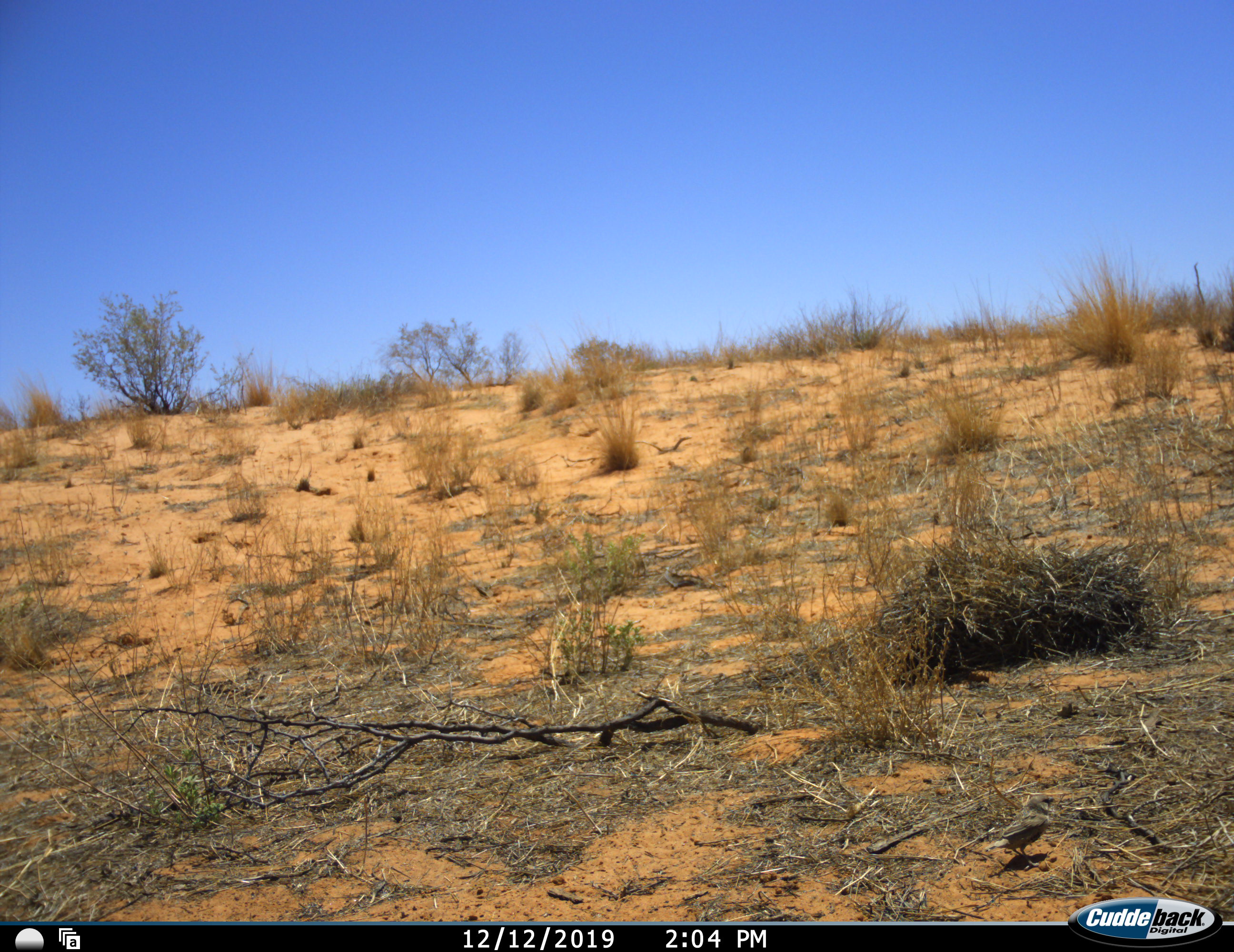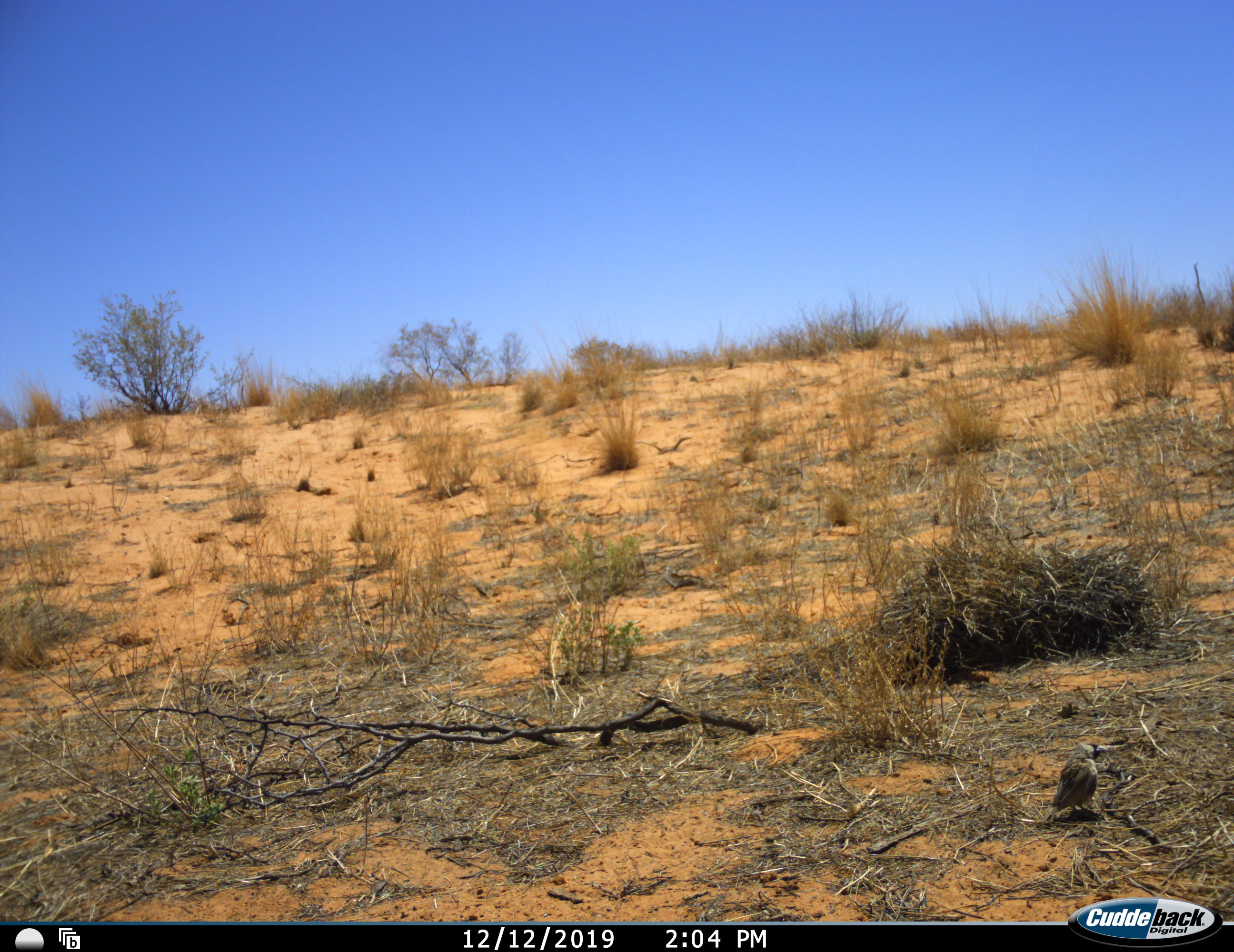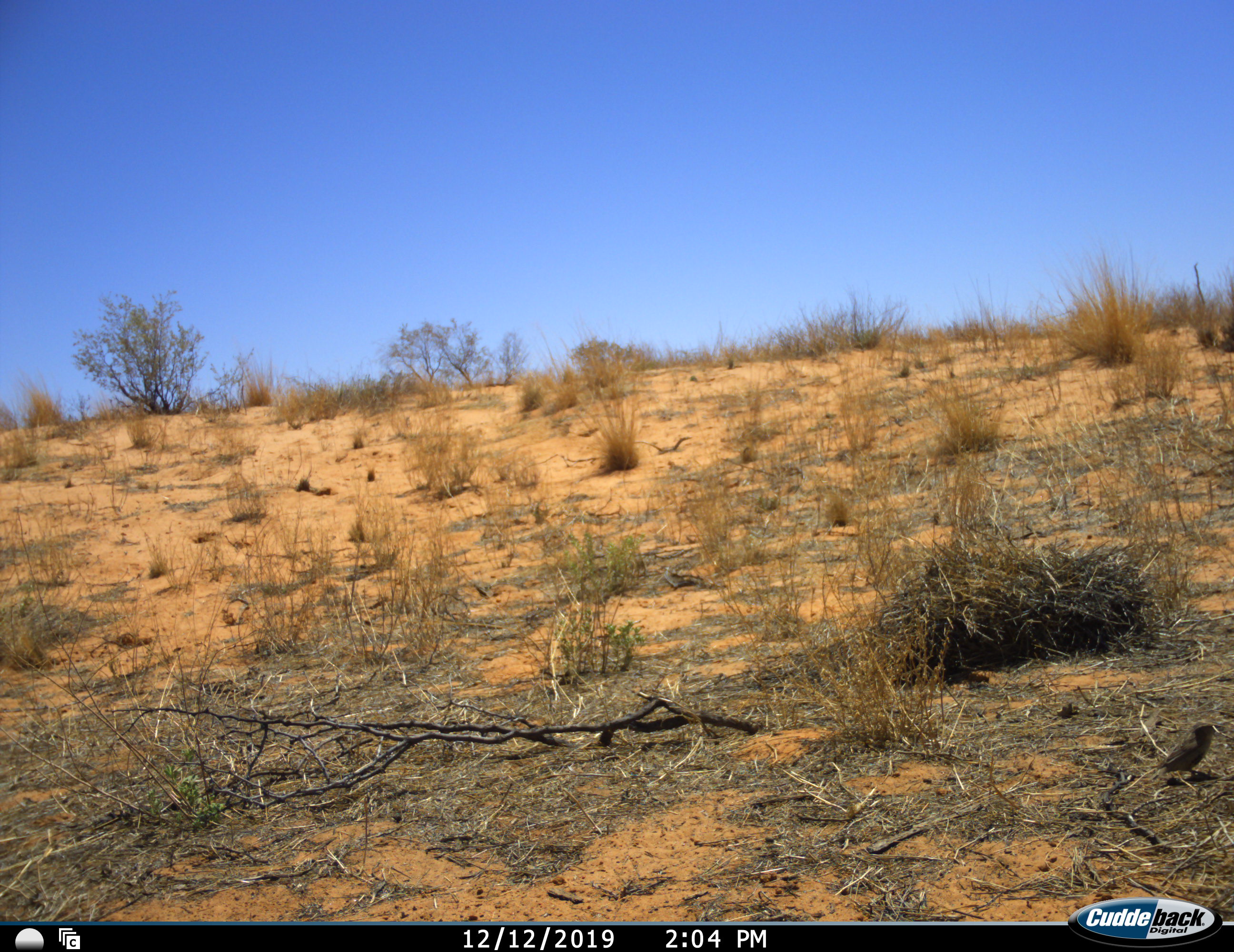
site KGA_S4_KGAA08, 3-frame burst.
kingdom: Animalia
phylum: Chordata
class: Aves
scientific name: Aves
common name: bird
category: birdother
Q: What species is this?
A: Birdother (bird) (Aves).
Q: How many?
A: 1.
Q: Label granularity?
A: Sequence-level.